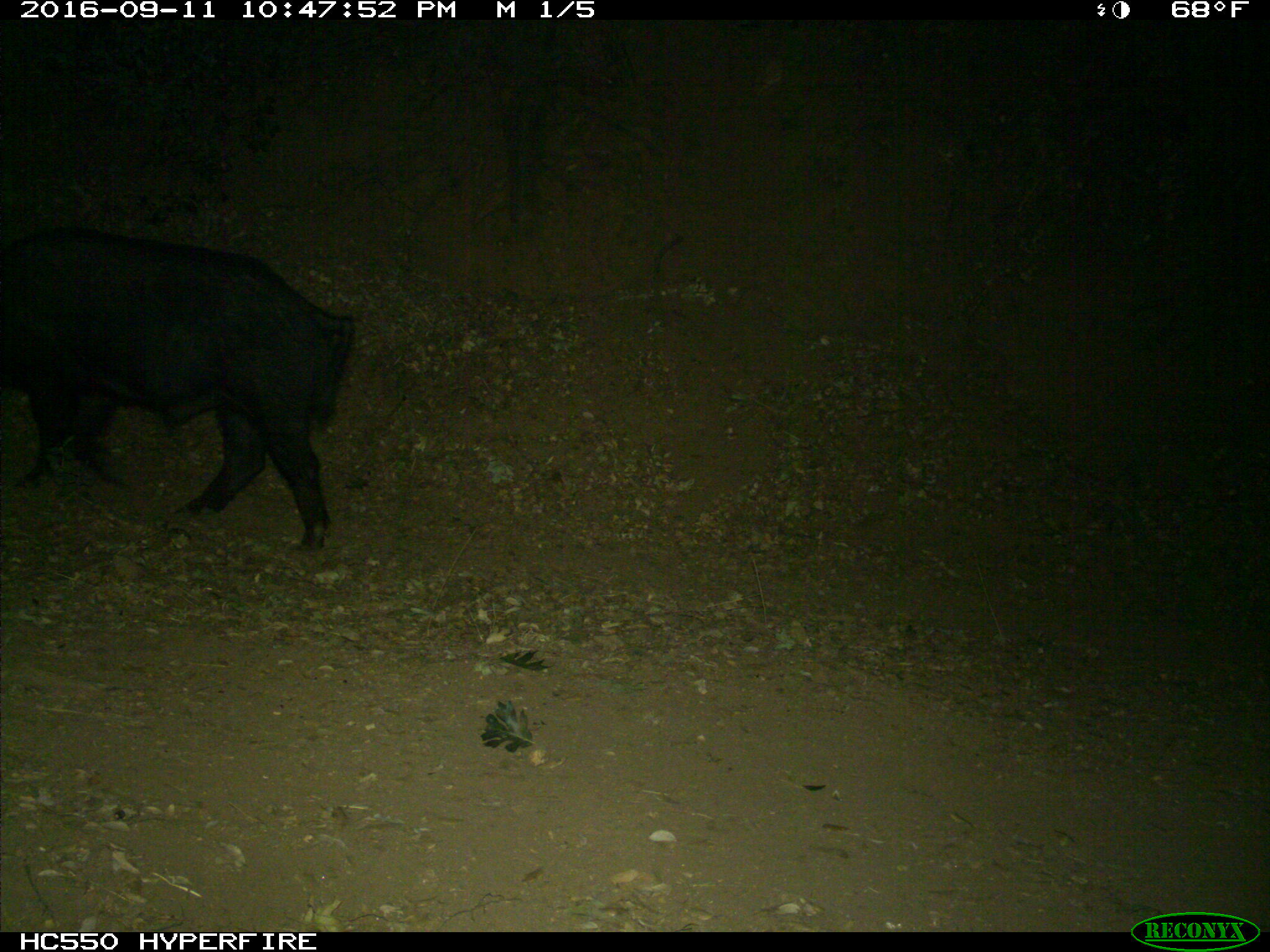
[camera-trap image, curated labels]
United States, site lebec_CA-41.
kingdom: Animalia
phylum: Chordata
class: Mammalia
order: Artiodactyla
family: Suidae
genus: Sus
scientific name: Sus scrofa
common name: wild boar